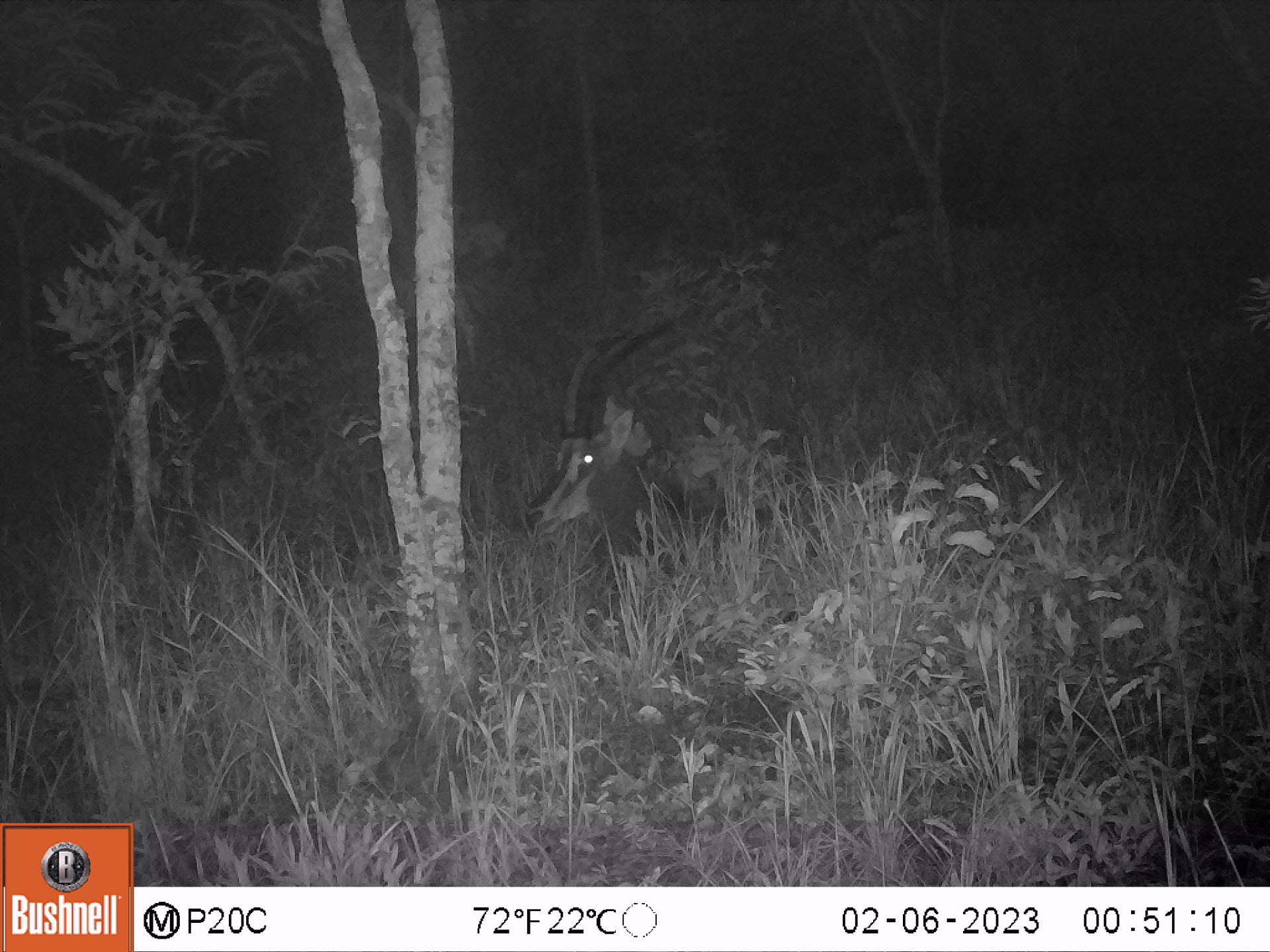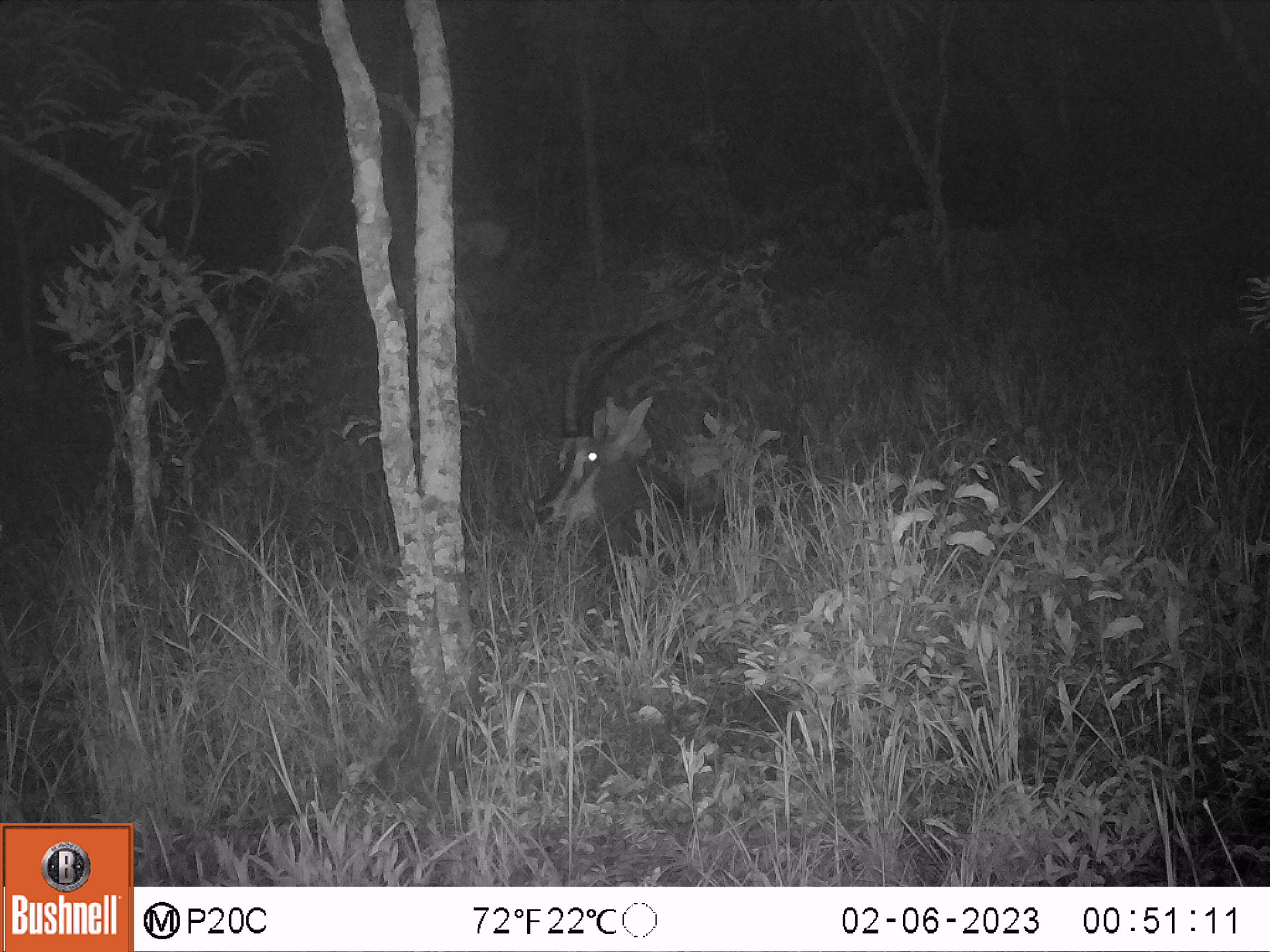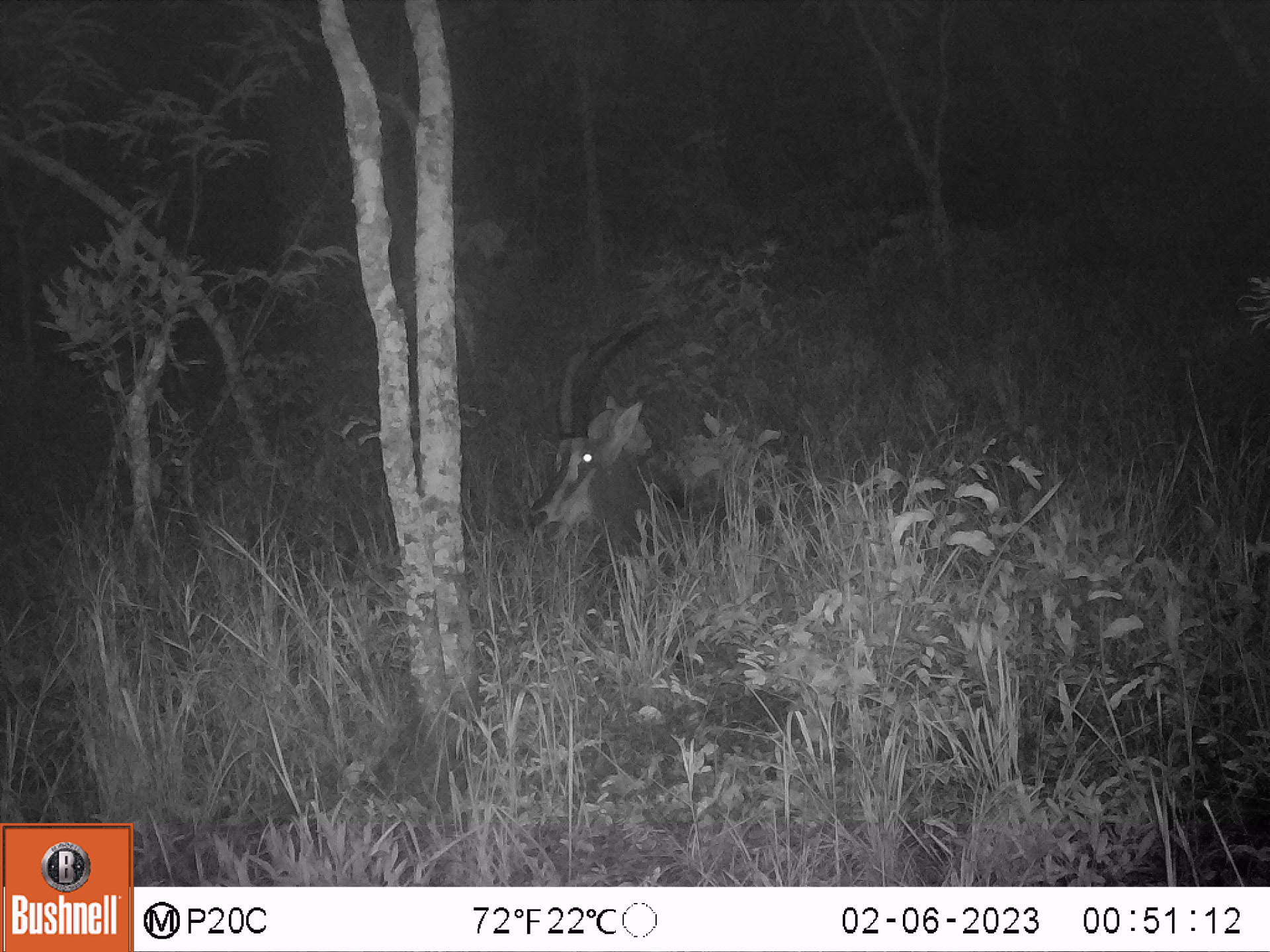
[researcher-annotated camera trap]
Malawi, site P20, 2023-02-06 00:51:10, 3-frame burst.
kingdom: Animalia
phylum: Chordata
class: Mammalia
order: Artiodactyla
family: Bovidae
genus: Hippotragus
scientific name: Hippotragus niger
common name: sable antelope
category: sable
Sable (sable antelope) (Hippotragus niger), count 1.